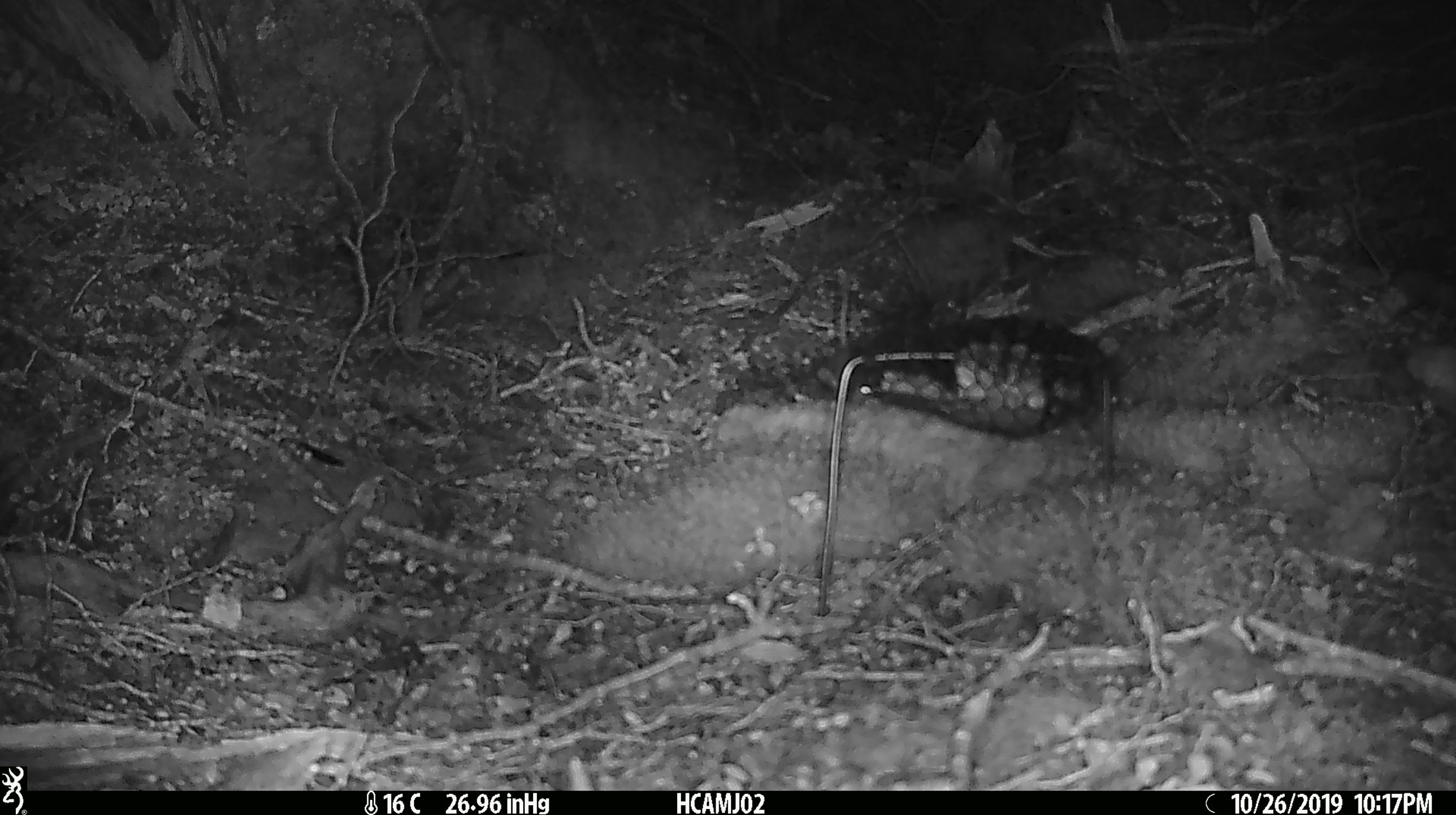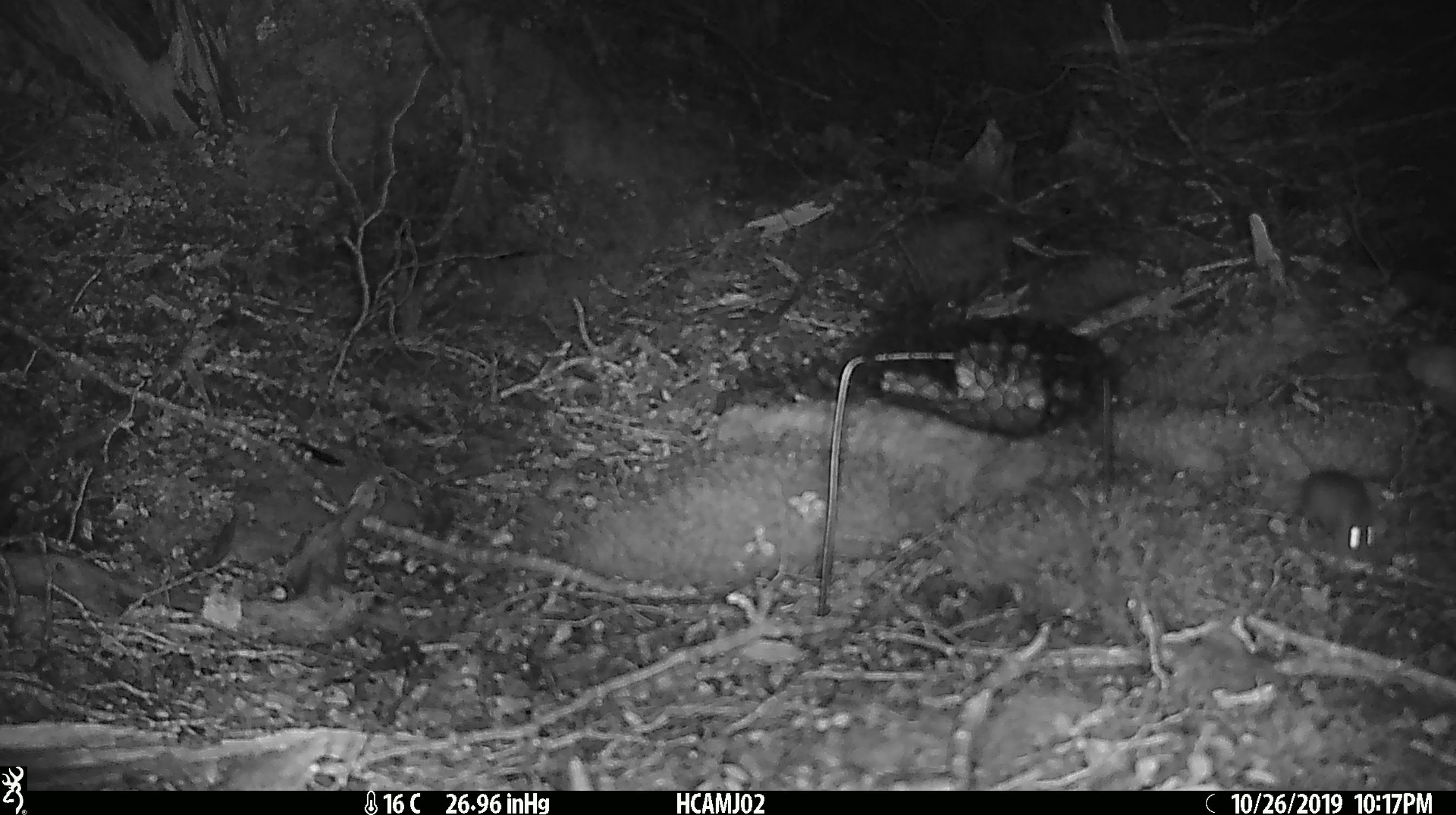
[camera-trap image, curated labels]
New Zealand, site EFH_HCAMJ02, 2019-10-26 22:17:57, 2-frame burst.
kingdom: Animalia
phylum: Chordata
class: Mammalia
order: Rodentia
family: Muridae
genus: Mus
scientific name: Mus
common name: mouse